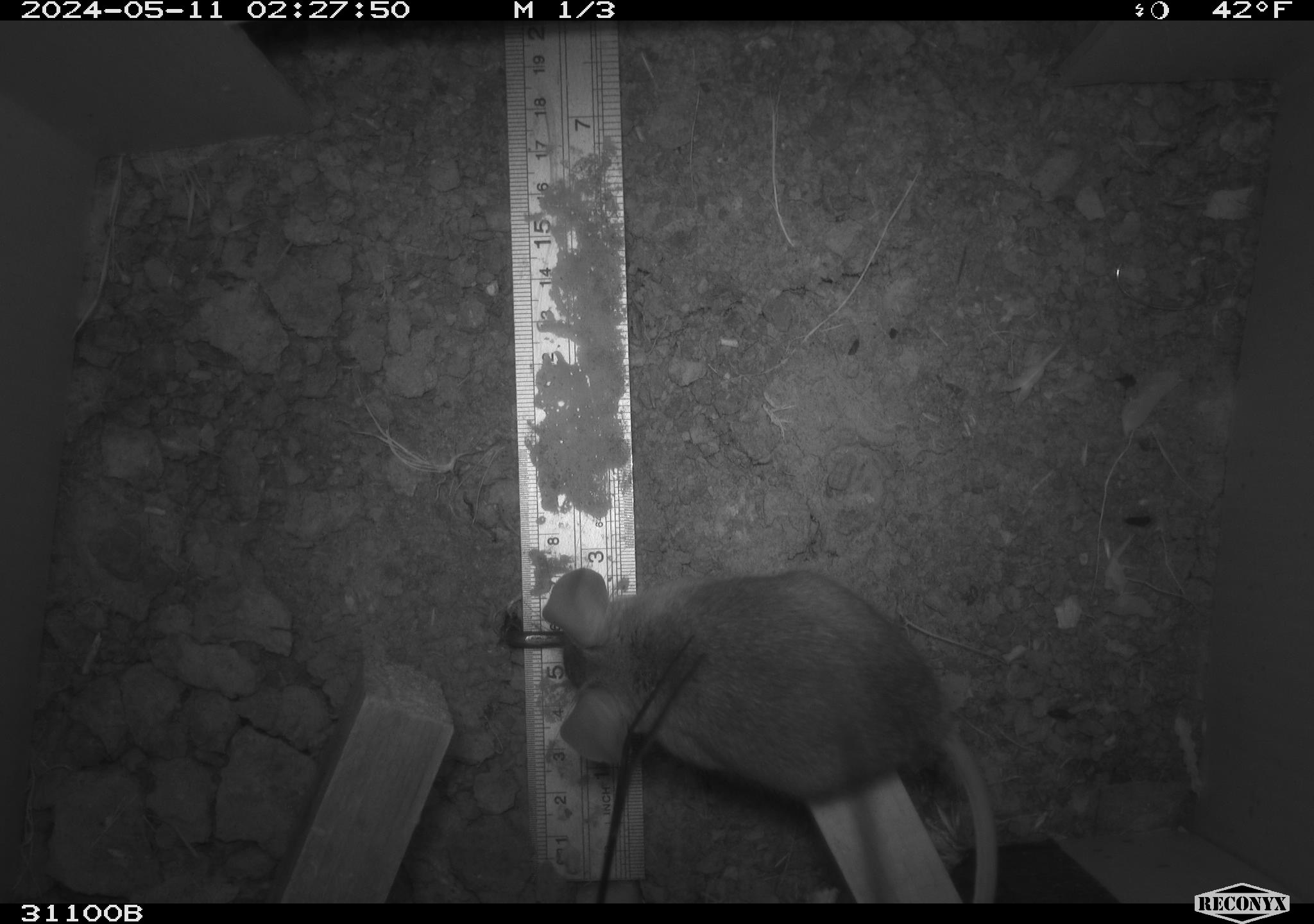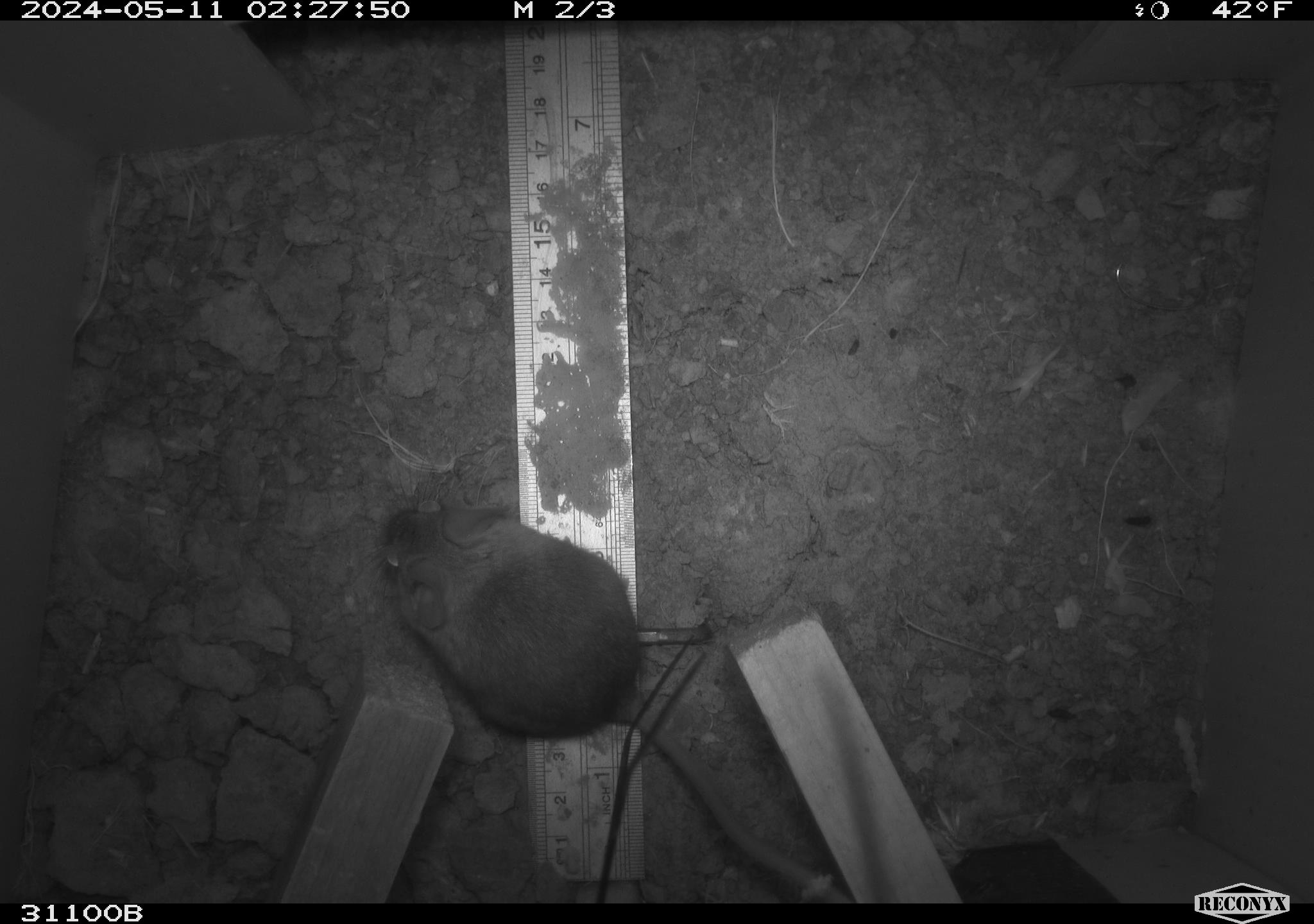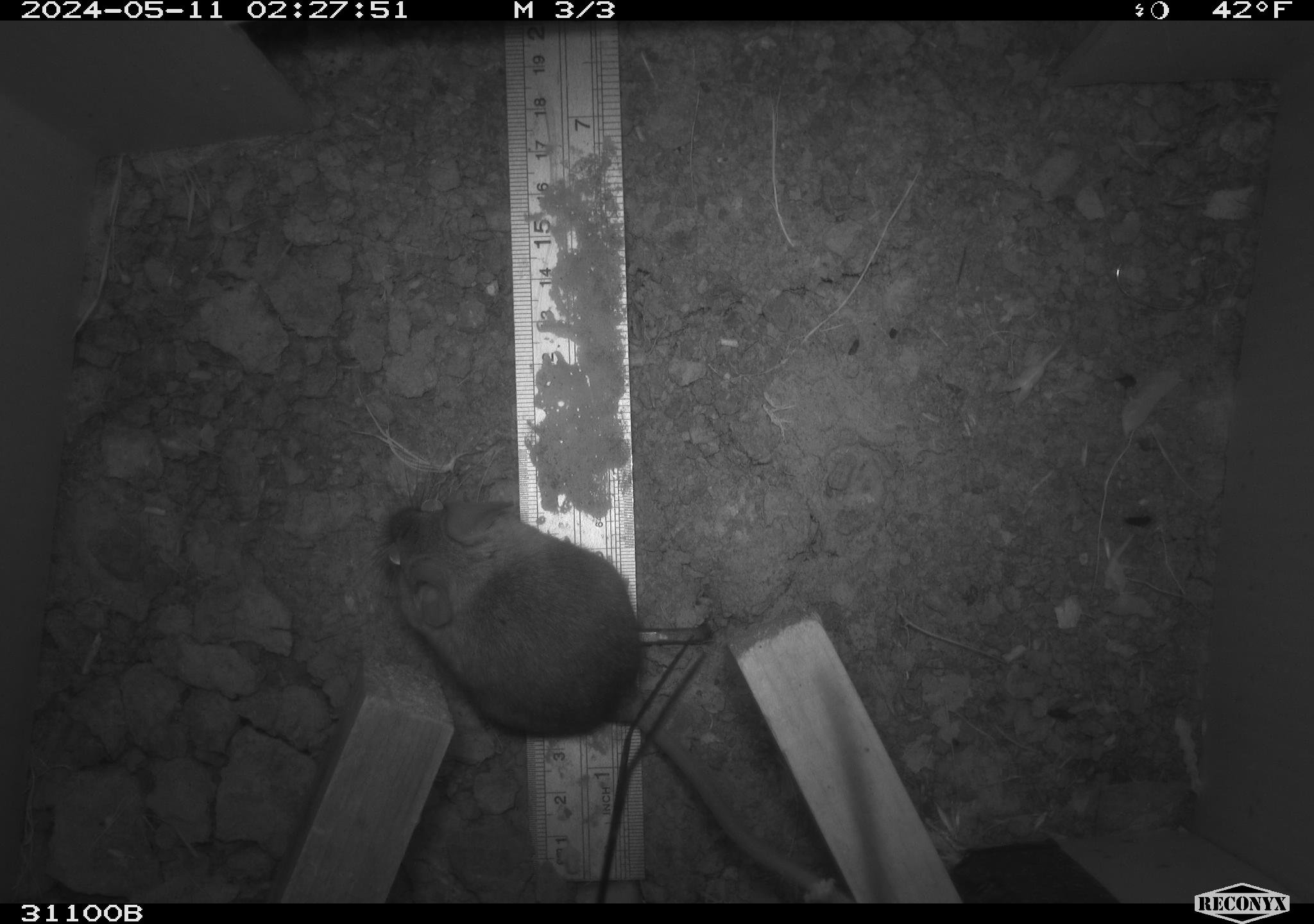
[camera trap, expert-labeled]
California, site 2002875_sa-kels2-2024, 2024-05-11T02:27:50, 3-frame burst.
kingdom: Animalia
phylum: Chordata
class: Mammalia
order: Rodentia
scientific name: Rodentia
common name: rodent